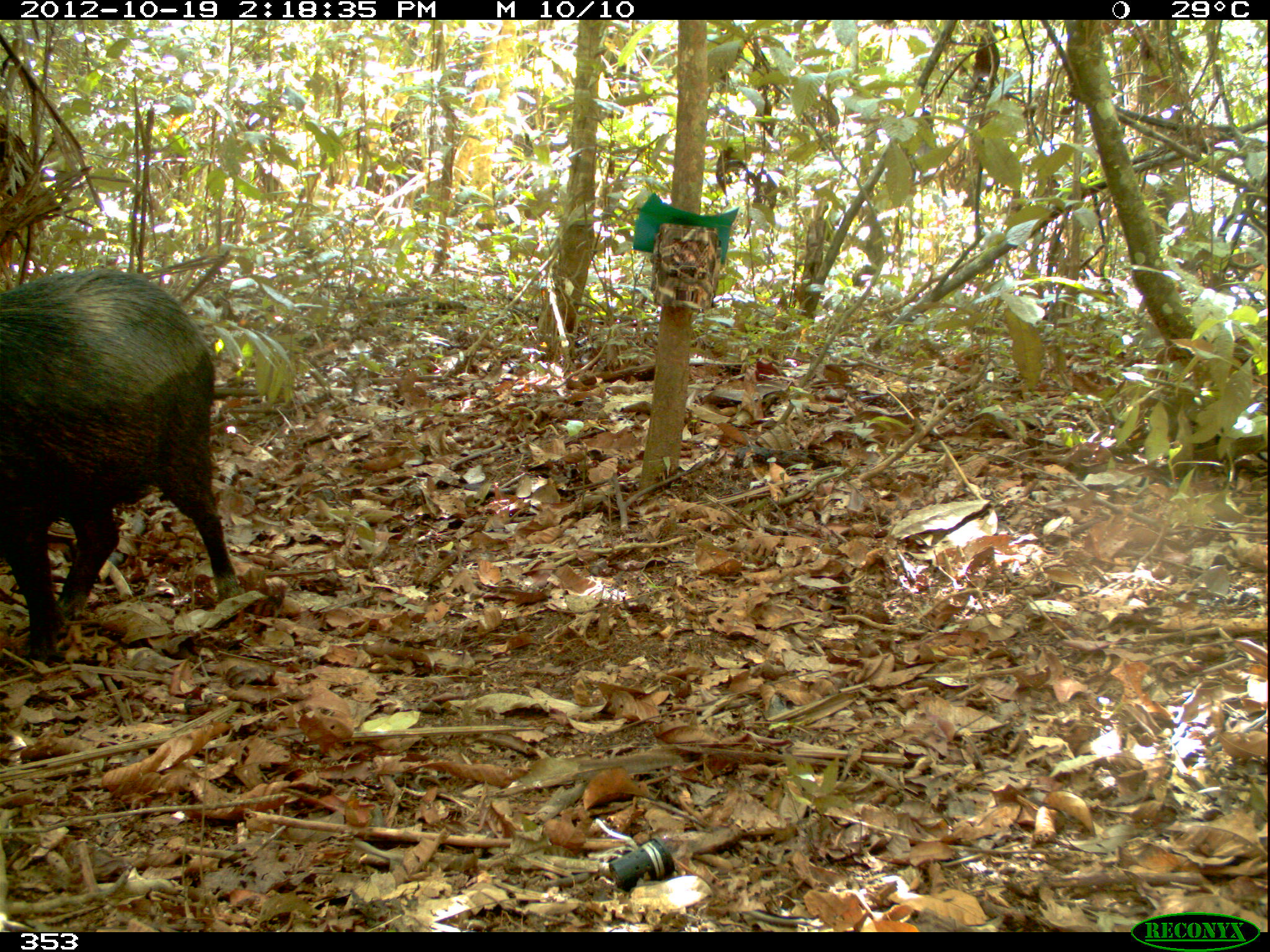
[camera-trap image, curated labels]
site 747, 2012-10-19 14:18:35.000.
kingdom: Animalia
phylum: Chordata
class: Mammalia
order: Artiodactyla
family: Tayassuidae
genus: Tayassu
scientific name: Tayassu pecari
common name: white-lipped peccary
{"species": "Tayassu pecari (white-lipped peccary)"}